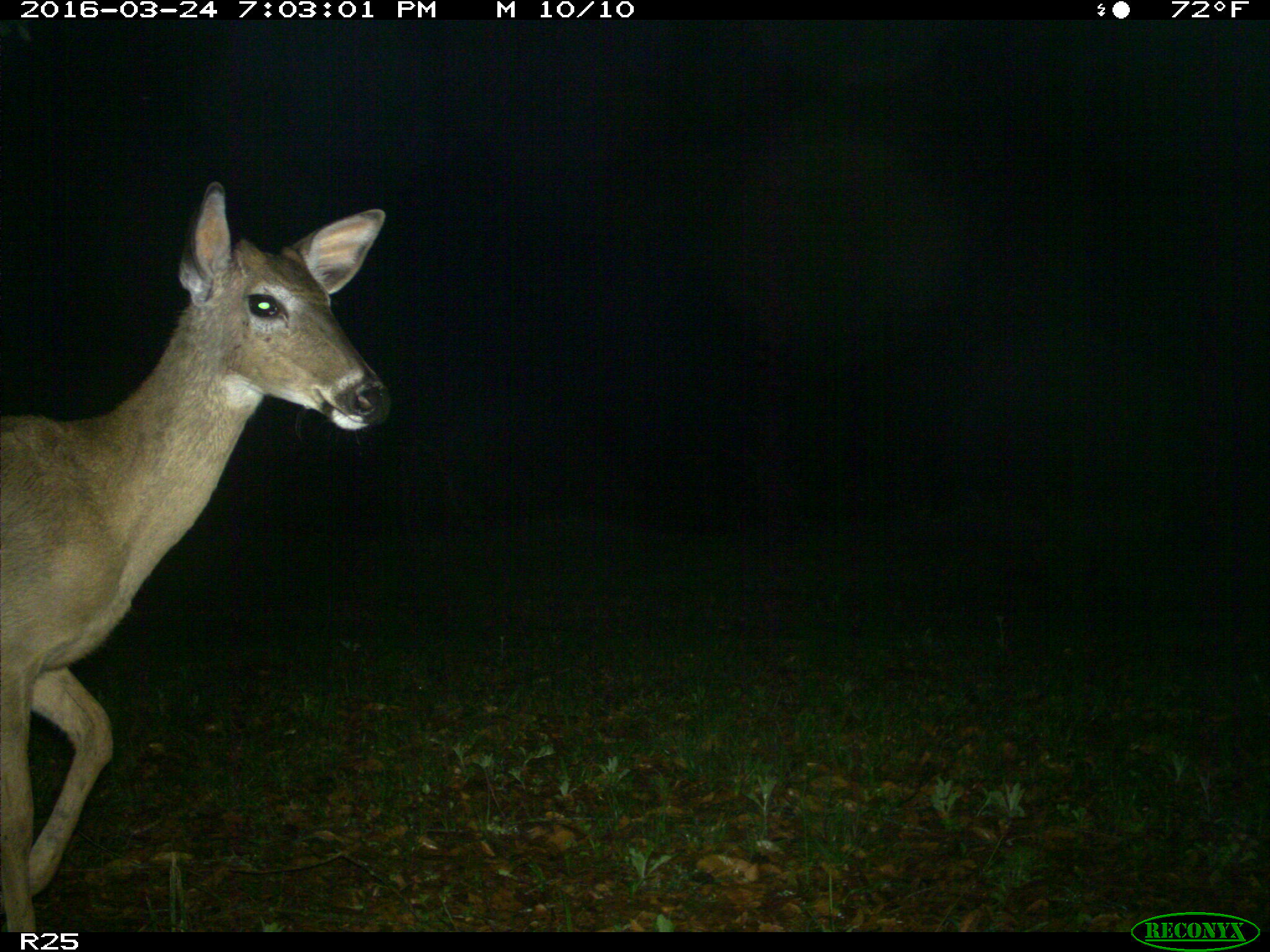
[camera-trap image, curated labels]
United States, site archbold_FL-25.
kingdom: Animalia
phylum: Chordata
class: Mammalia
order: Artiodactyla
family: Cervidae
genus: Odocoileus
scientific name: Odocoileus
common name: deer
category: unidentified deer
Unidentified deer (deer) (Odocoileus).